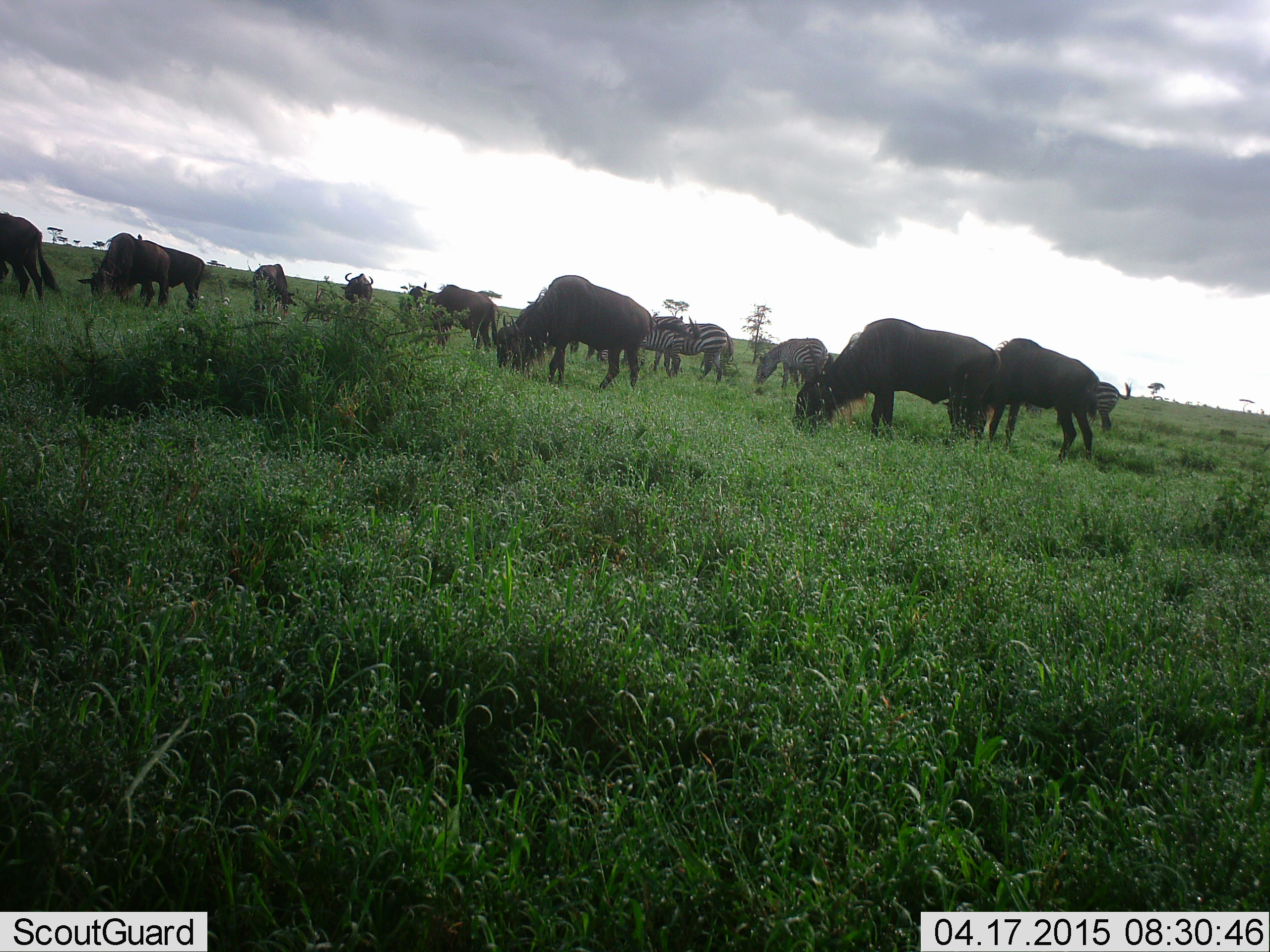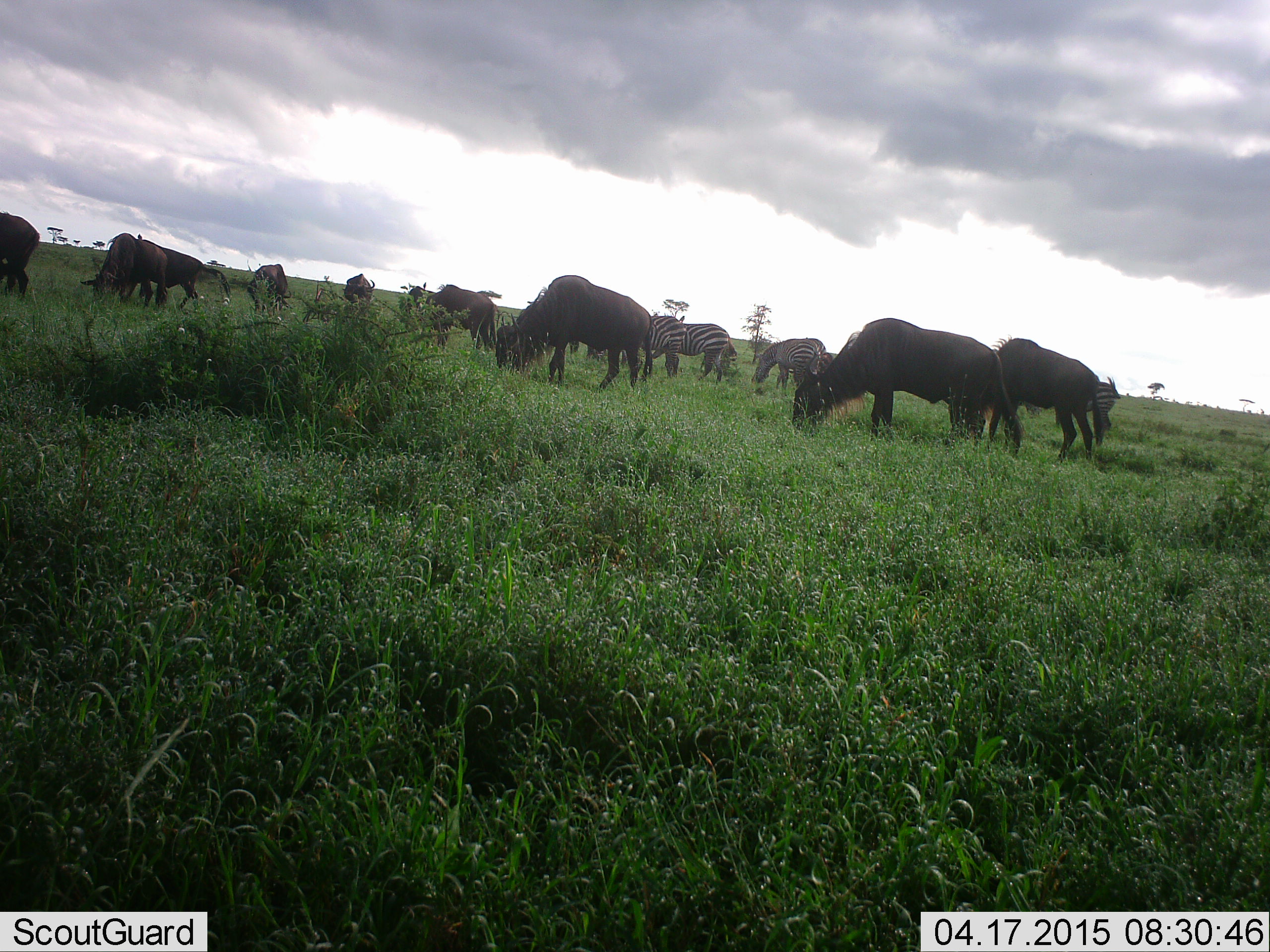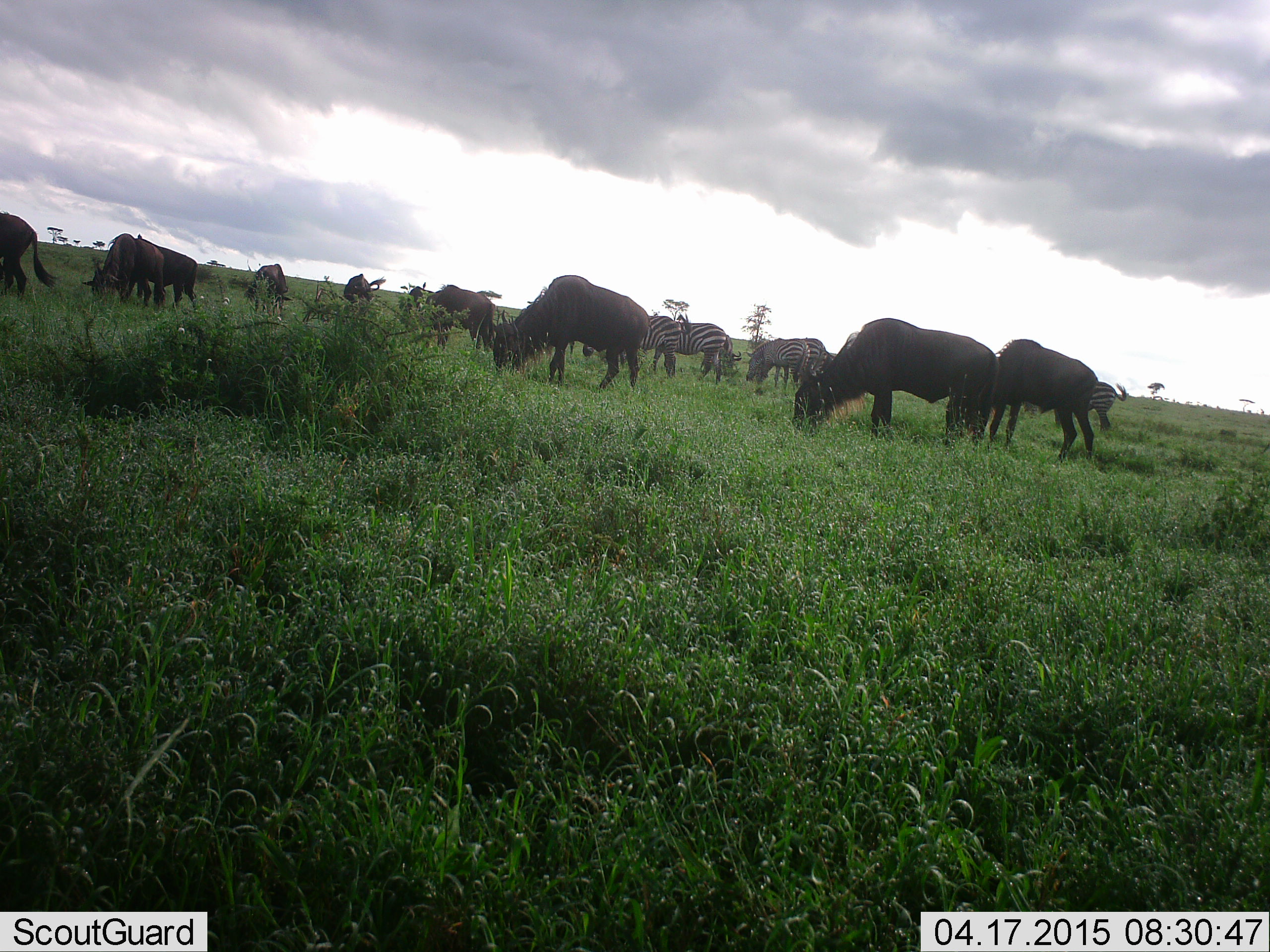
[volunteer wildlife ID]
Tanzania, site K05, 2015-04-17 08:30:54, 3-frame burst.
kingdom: Animalia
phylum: Chordata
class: Mammalia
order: Artiodactyla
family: Bovidae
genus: Connochaetes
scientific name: Connochaetes taurinus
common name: blue wildebeest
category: wildebeest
Wildebeest (blue wildebeest) (Connochaetes taurinus), count 9. Behavior (volunteer vote fractions): standing 50%, resting 0%, moving 20%, interacting 0%. Young present (vote fraction): 0%. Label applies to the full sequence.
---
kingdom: Animalia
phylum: Chordata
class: Mammalia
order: Perissodactyla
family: Equidae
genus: Equus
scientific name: Equus quagga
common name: plains zebra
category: zebra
Zebra (plains zebra) (Equus quagga), count 4. Behavior (volunteer vote fractions): standing 40%, resting 0%, moving 10%, interacting 0%. Young present (vote fraction): 0%. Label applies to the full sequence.